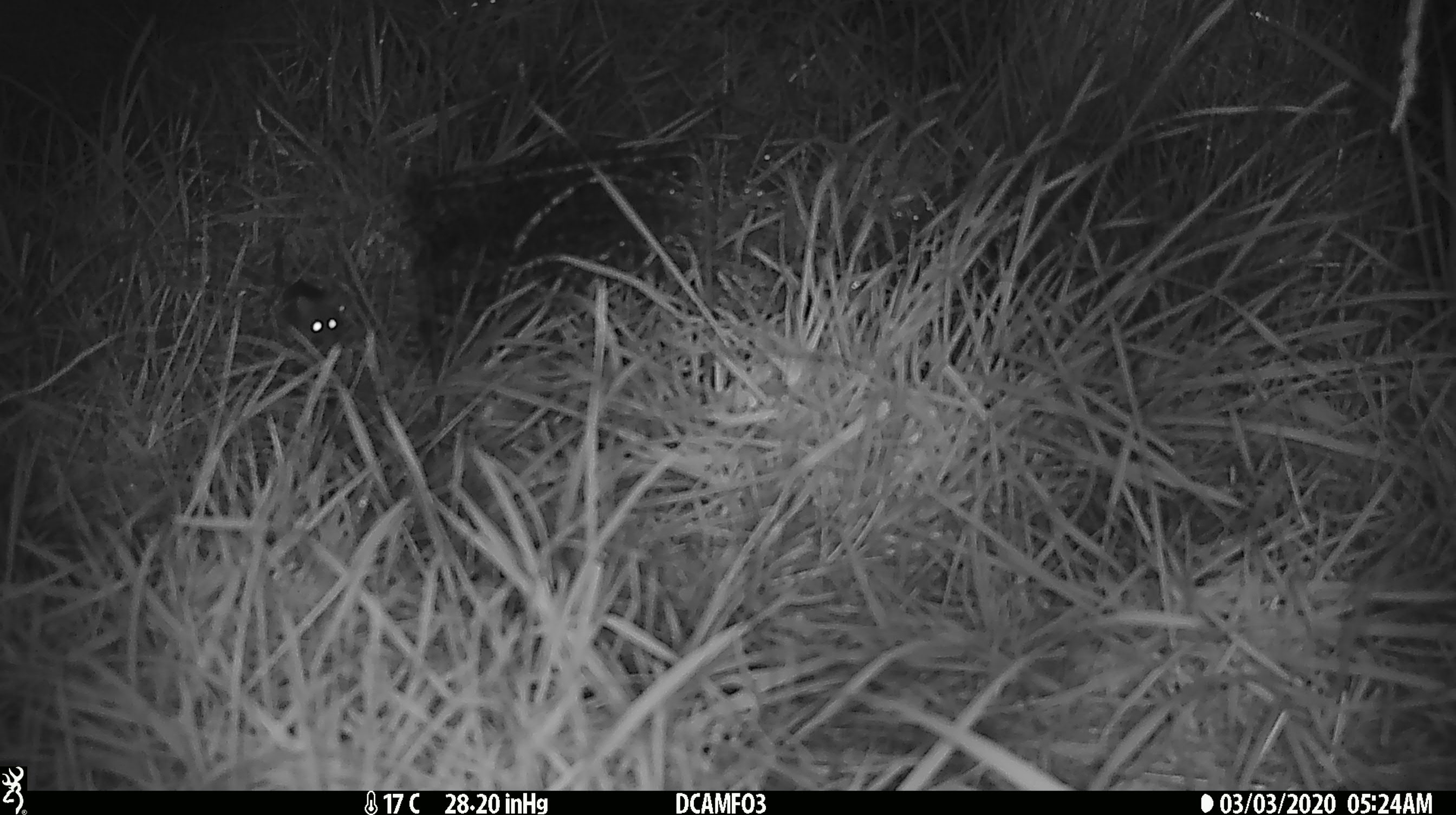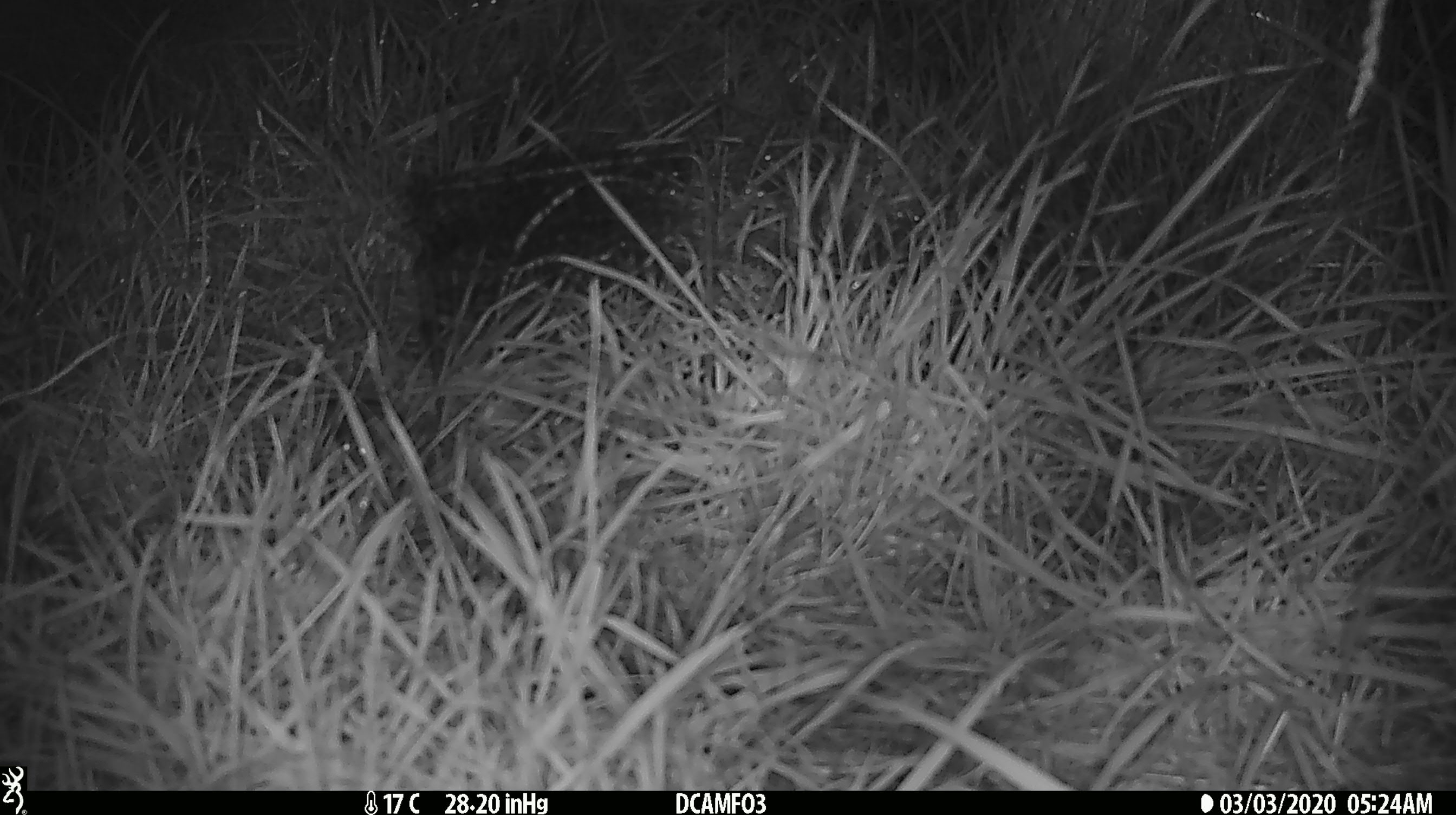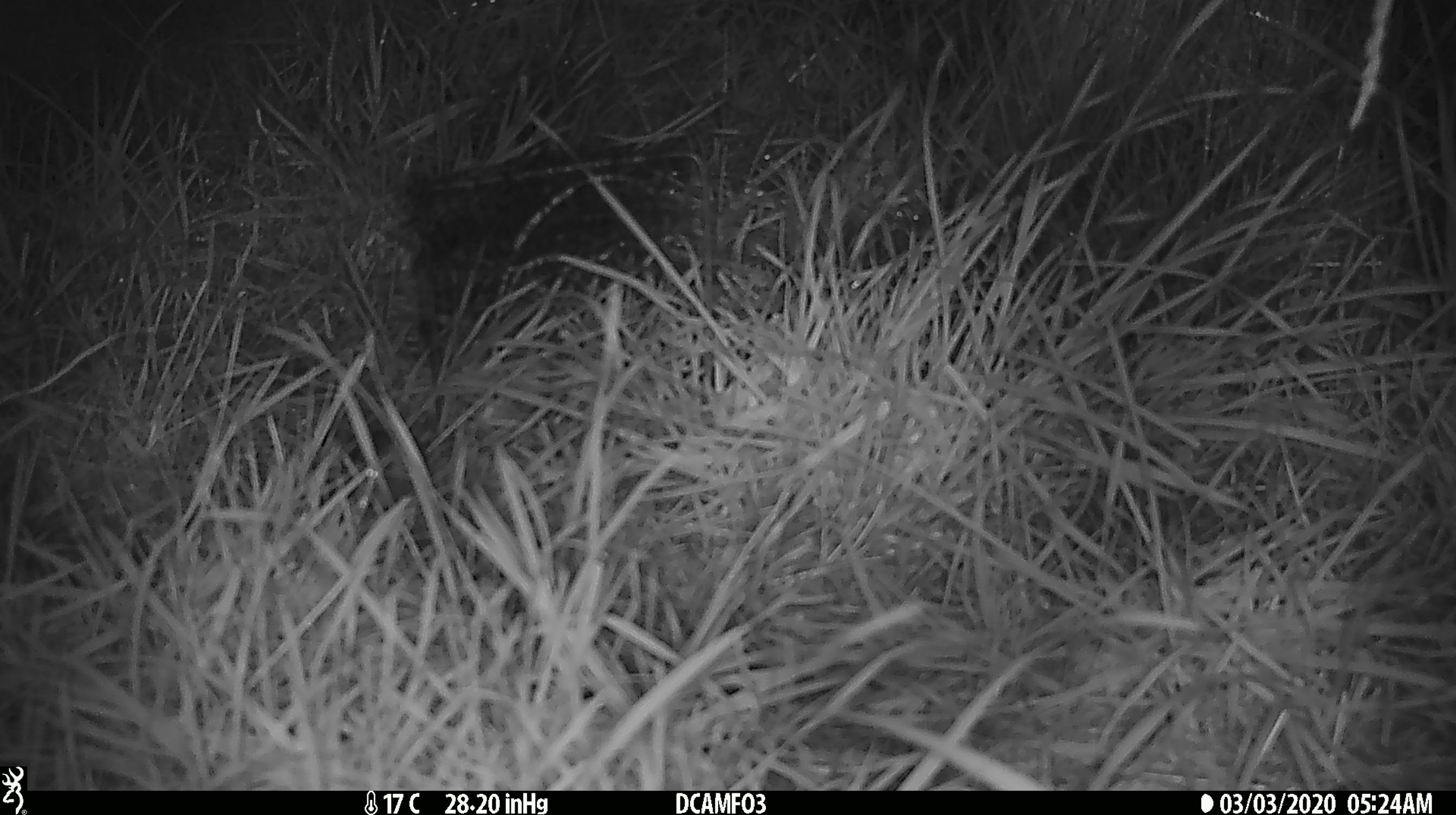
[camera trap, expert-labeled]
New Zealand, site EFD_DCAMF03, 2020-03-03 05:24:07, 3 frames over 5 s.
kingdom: Animalia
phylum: Chordata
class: Mammalia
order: Rodentia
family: Muridae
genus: Mus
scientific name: Mus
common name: mouse